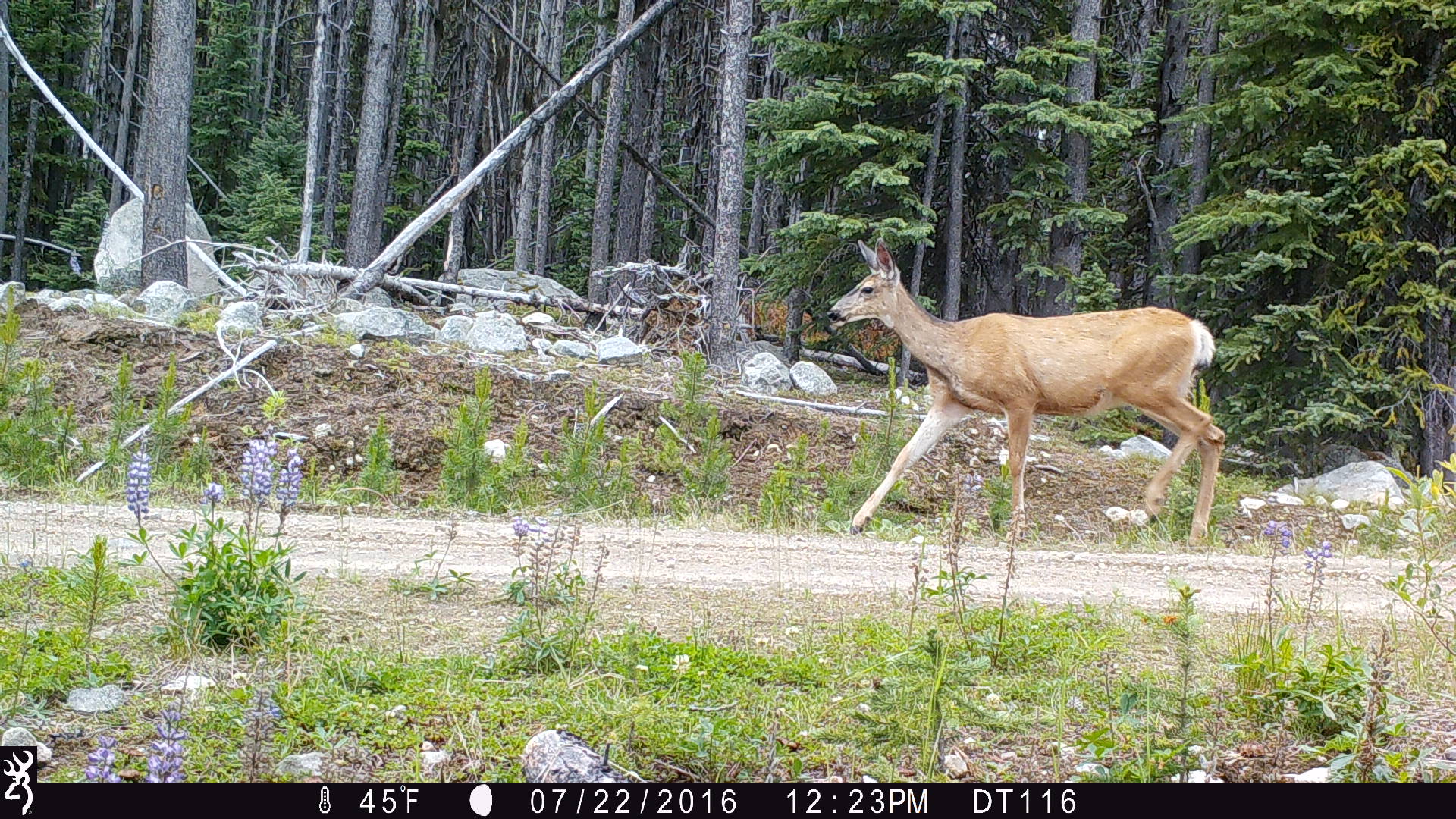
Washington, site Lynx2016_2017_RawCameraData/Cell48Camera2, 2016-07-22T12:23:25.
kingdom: Animalia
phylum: Chordata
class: Mammalia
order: Artiodactyla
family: Cervidae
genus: Odocoileus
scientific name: Odocoileus hemionus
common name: mule deer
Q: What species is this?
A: Odocoileus hemionus (mule deer).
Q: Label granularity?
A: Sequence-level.